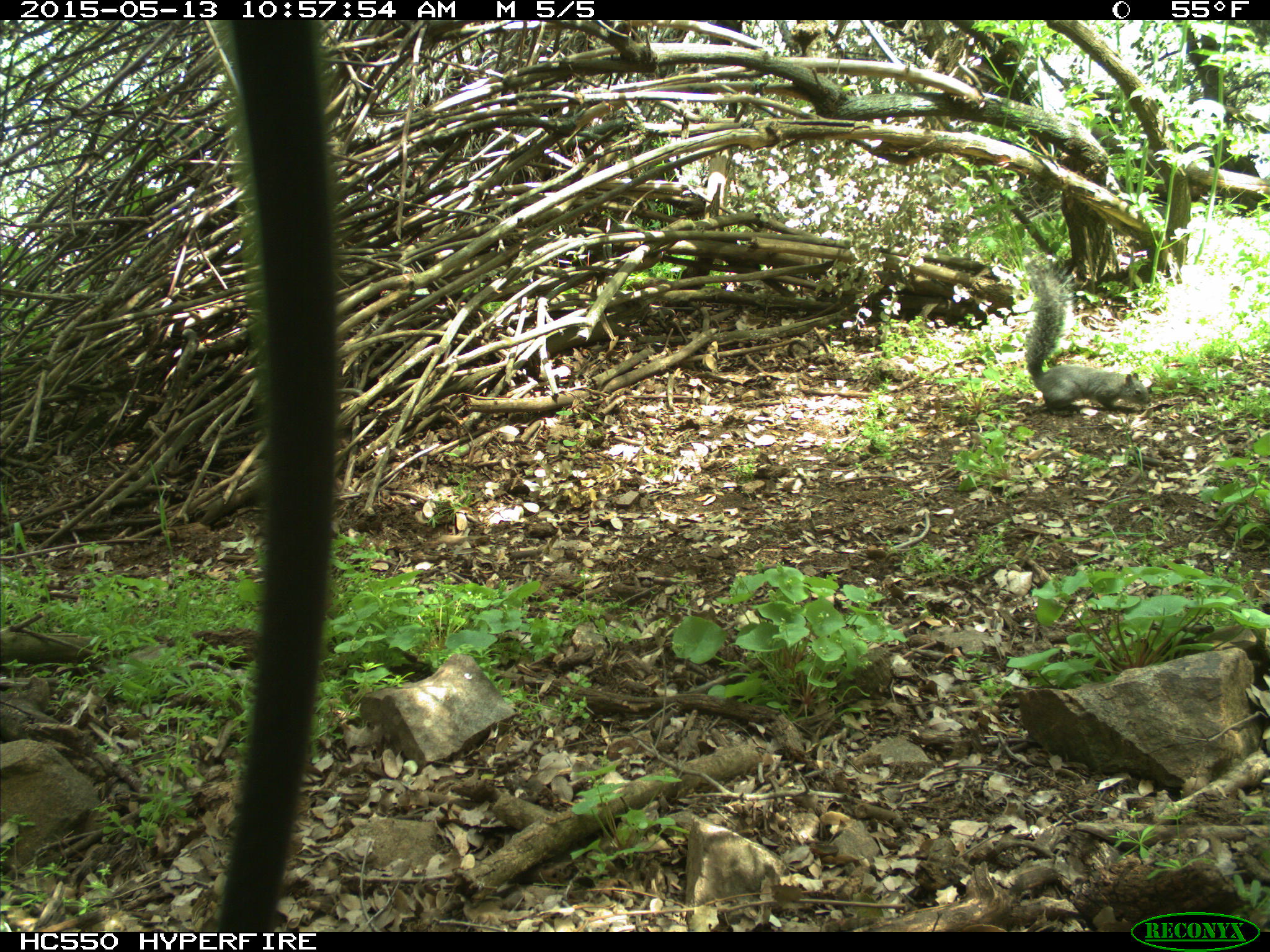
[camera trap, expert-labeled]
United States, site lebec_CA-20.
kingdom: Animalia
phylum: Chordata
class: Mammalia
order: Rodentia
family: Sciuridae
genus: Sciurus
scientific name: Sciurus carolinensis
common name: eastern gray squirrel